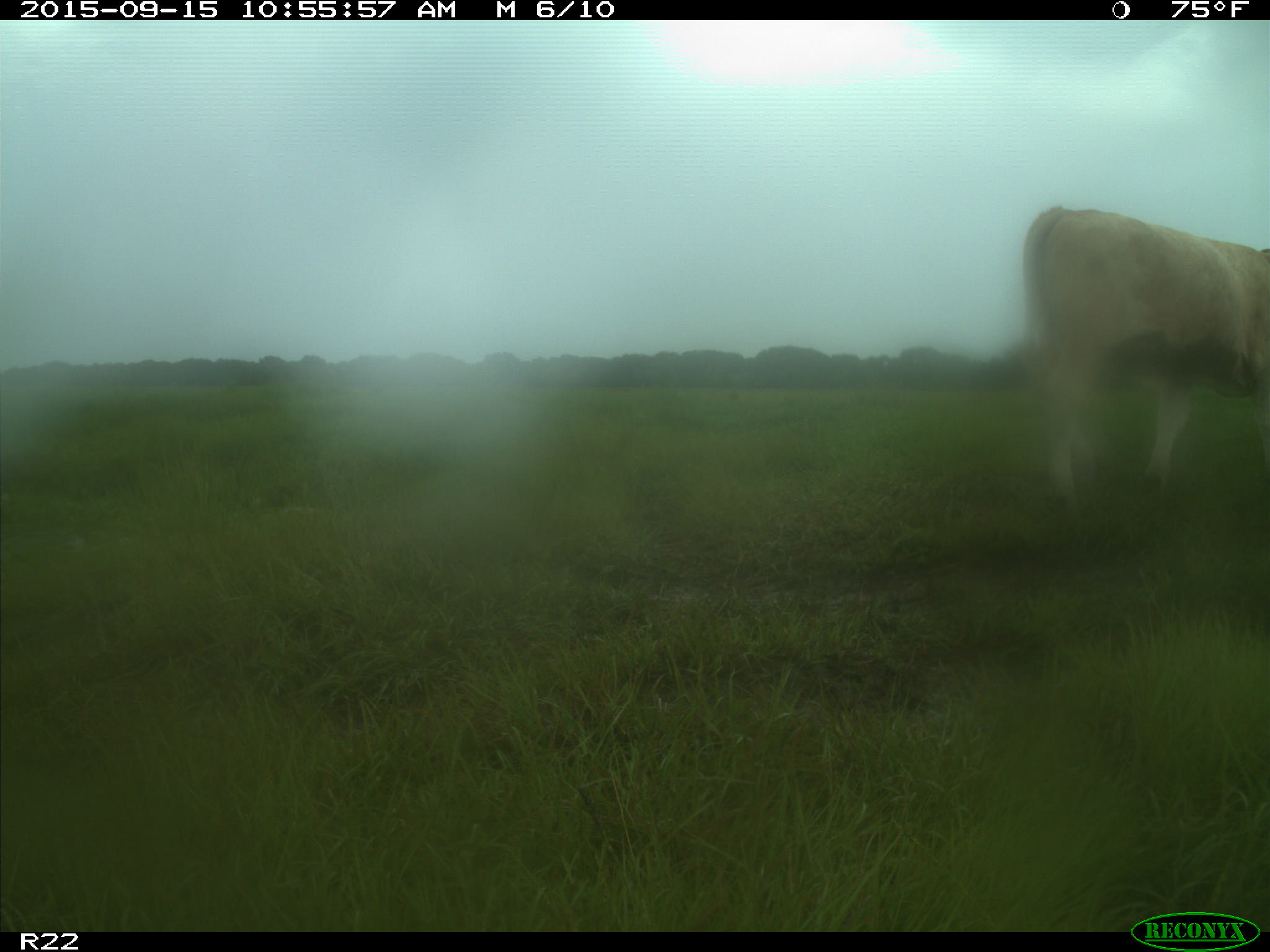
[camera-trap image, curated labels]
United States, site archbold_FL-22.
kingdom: Animalia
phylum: Chordata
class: Mammalia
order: Artiodactyla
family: Bovidae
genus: Bos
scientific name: Bos taurus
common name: domestic cow